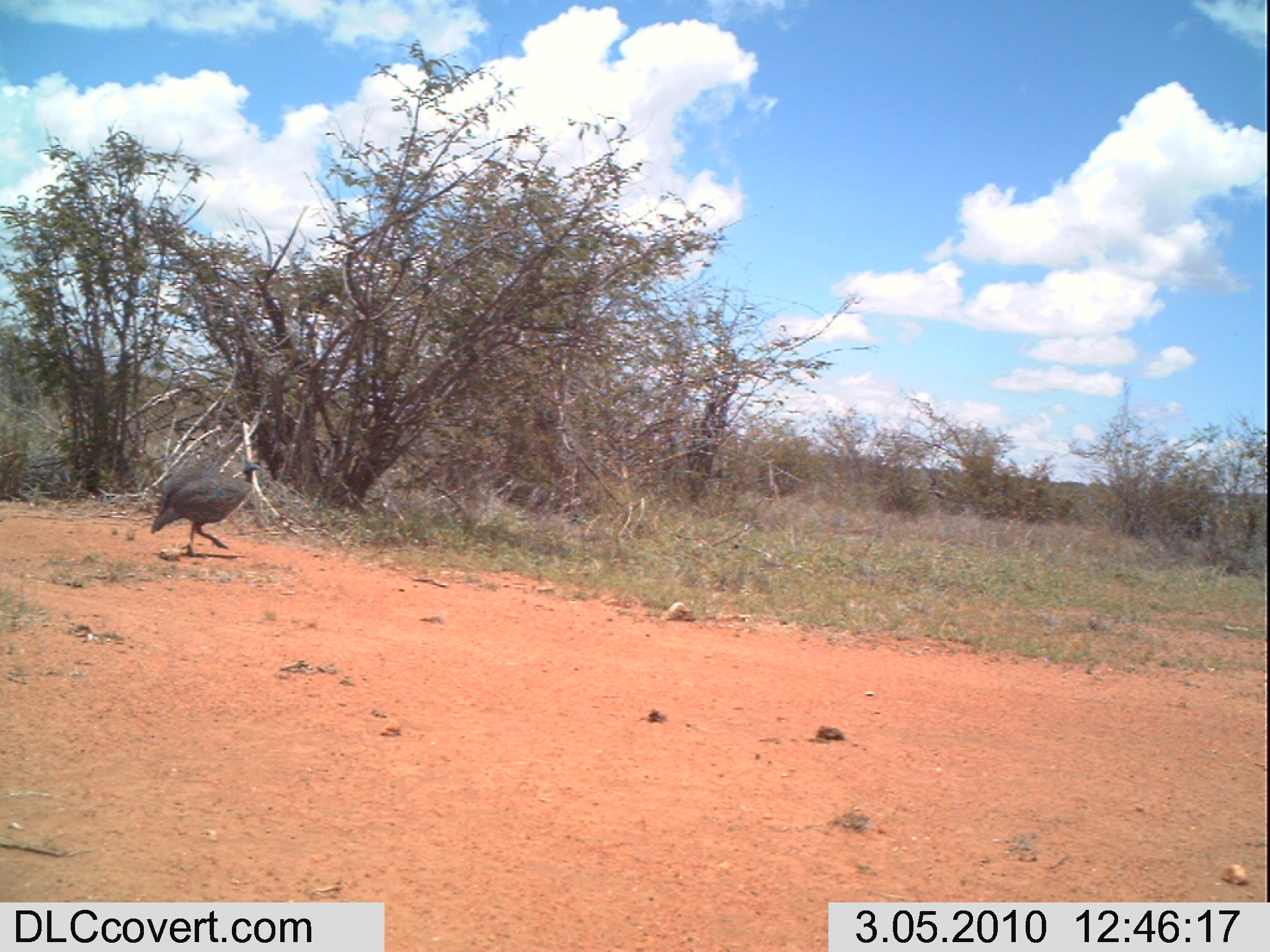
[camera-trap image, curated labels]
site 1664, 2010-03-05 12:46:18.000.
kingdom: Animalia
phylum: Chordata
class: Aves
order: Galliformes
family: Numididae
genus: Numida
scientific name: Numida meleagris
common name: helmeted guineafowl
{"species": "Numida meleagris (helmeted guineafowl)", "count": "1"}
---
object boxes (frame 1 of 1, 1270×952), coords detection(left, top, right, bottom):
numida meleagris: detection(151, 459, 260, 556)